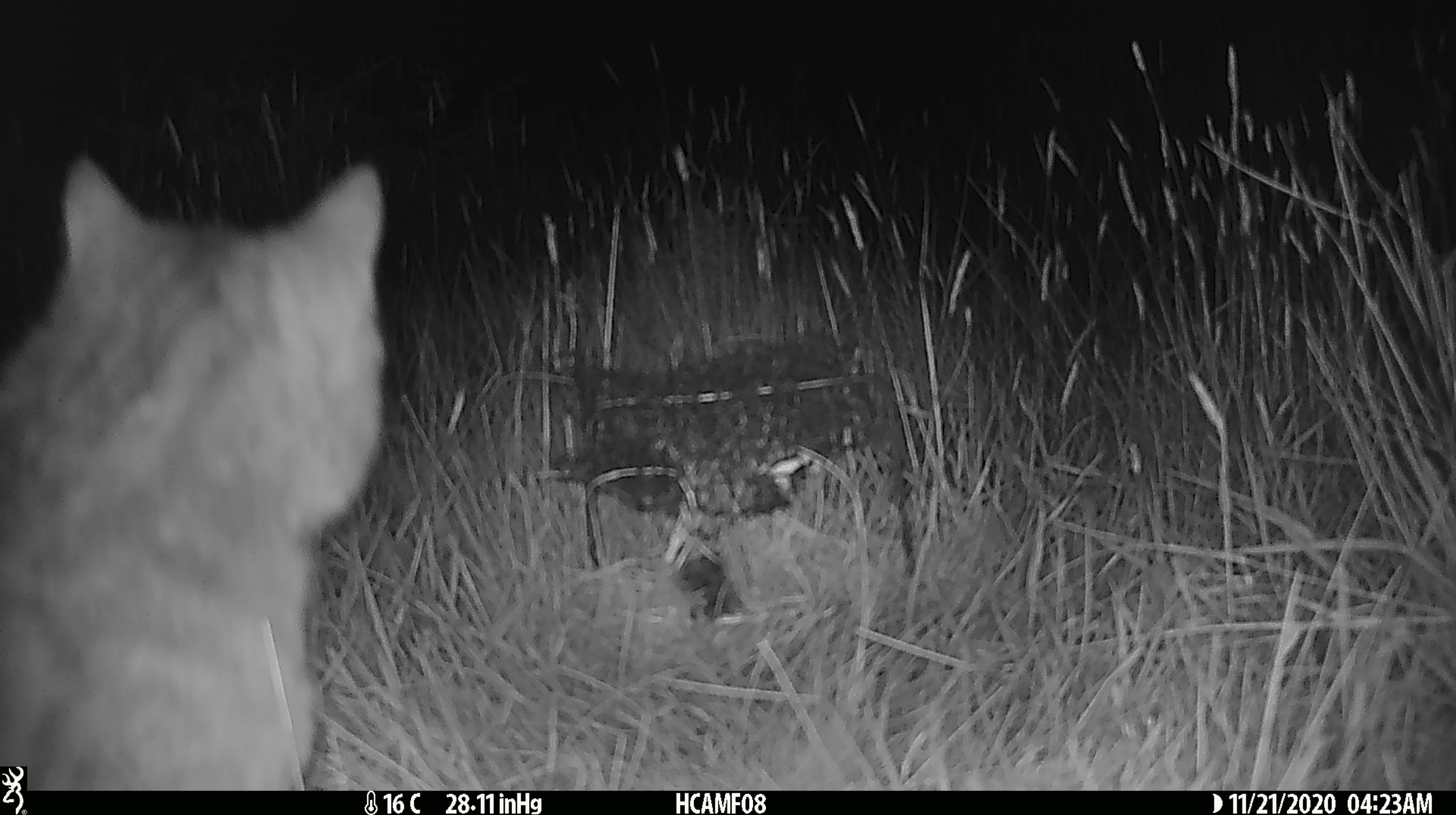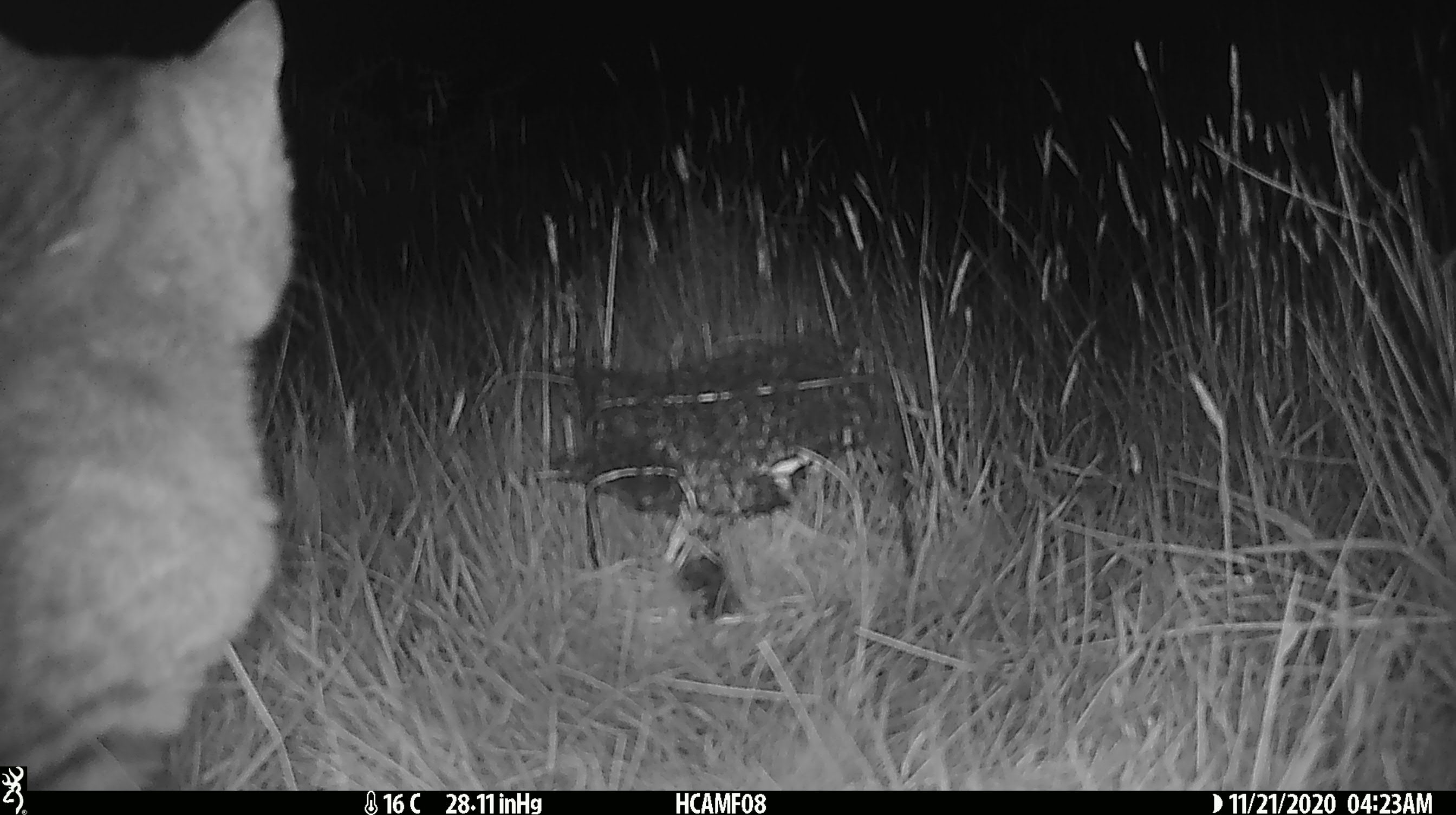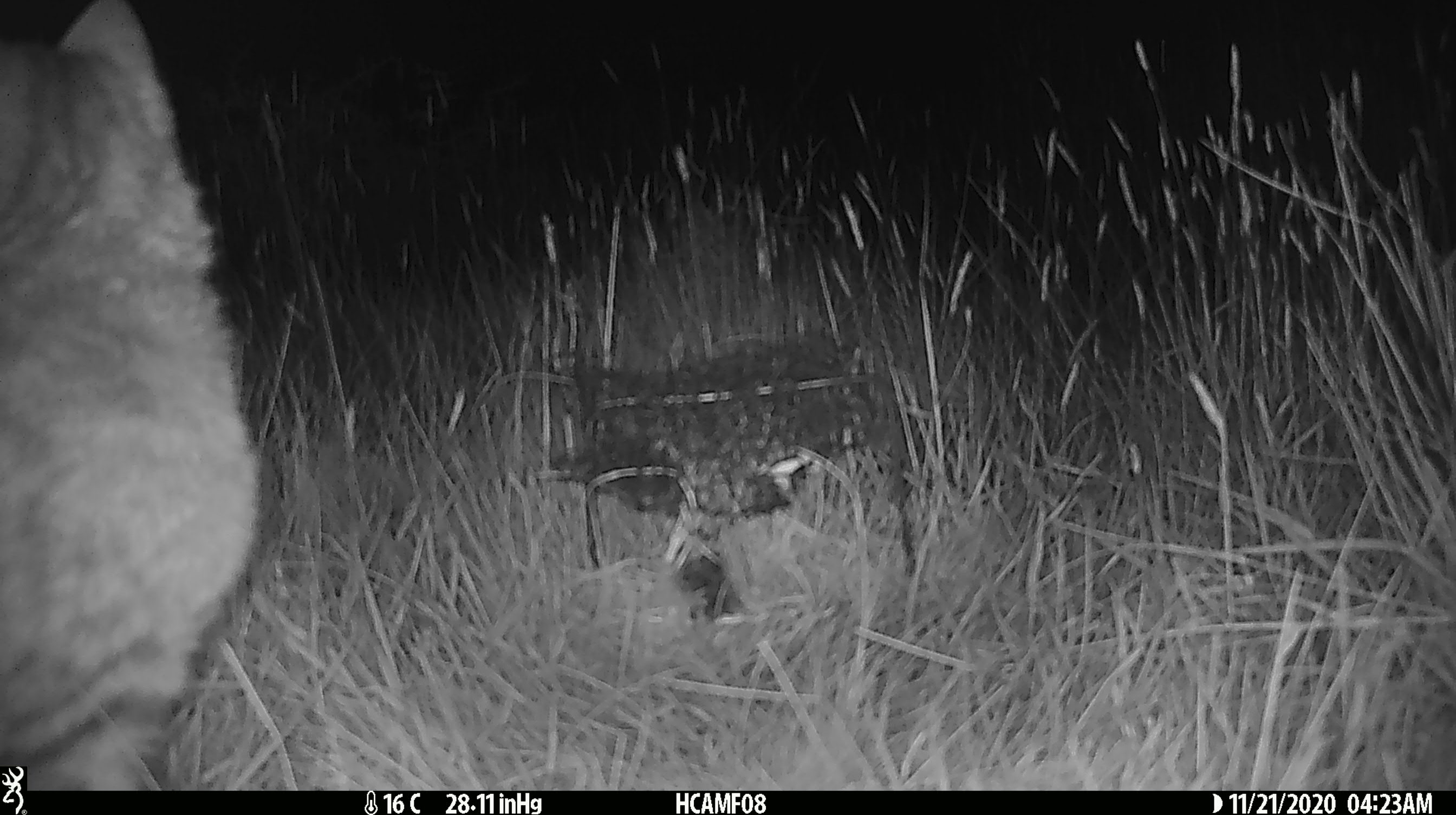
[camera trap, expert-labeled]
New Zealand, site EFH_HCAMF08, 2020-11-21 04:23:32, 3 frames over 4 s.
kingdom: Animalia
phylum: Chordata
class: Mammalia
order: Carnivora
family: Felidae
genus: Felis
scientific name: Felis catus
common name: domestic cat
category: cat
Cat (domestic cat) (Felis catus).